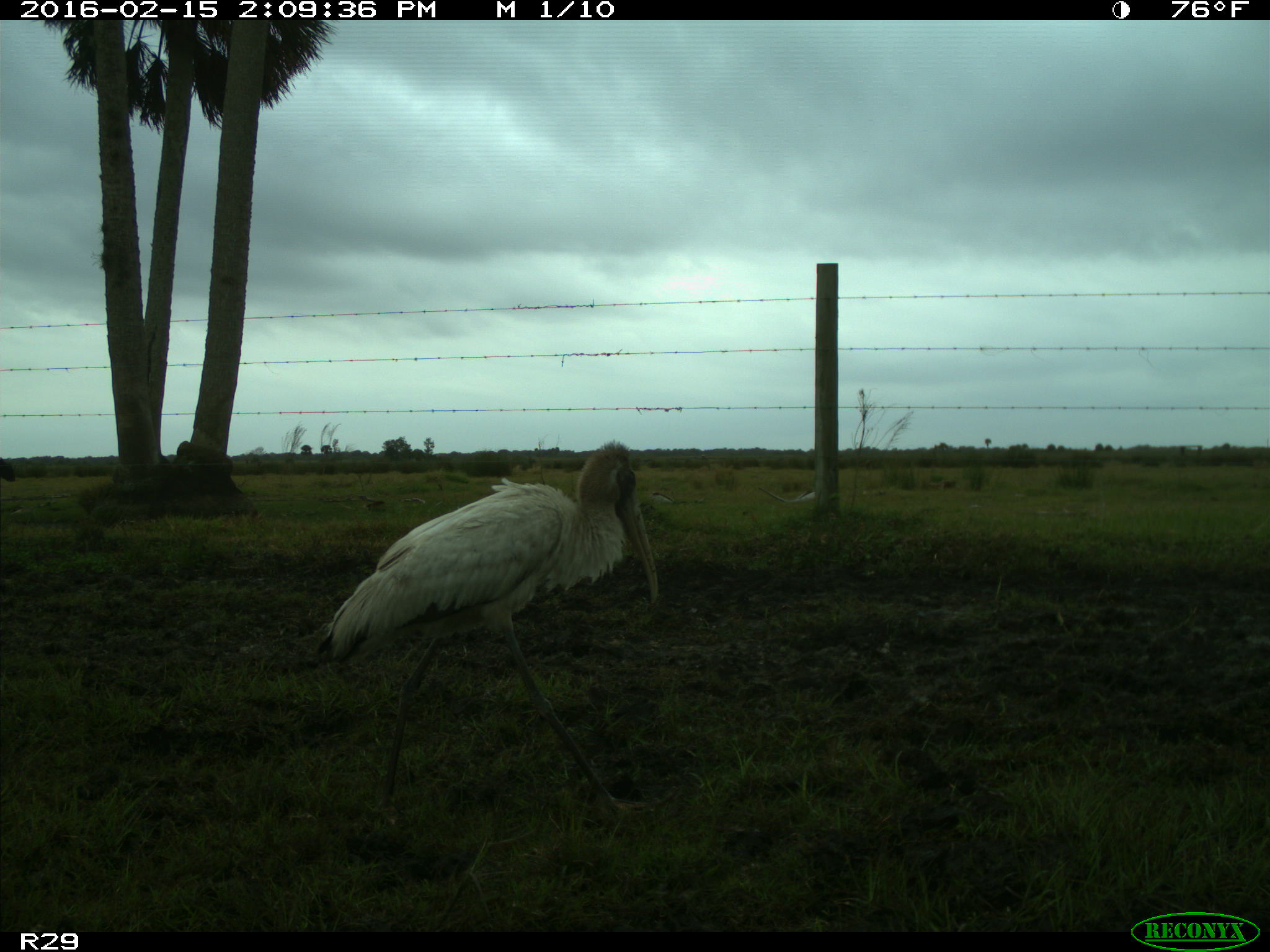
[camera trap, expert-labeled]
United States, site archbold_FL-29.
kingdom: Animalia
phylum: Chordata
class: Aves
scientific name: Aves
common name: birds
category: unidentified bird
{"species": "unidentified bird (birds) (Aves)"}